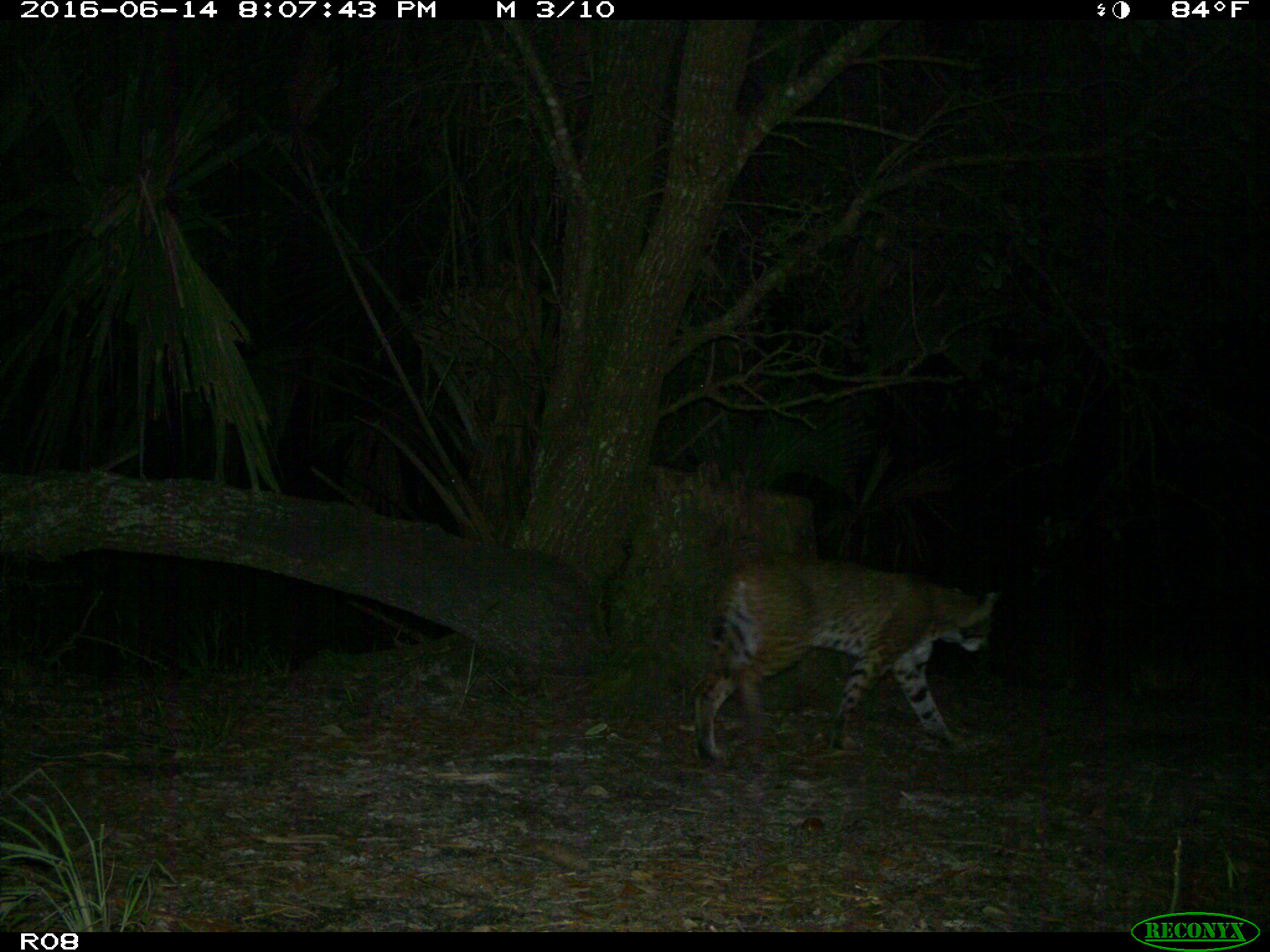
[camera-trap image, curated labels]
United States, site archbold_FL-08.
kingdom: Animalia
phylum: Chordata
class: Mammalia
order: Carnivora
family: Felidae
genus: Lynx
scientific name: Lynx rufus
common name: bobcat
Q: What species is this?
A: Lynx rufus (bobcat).